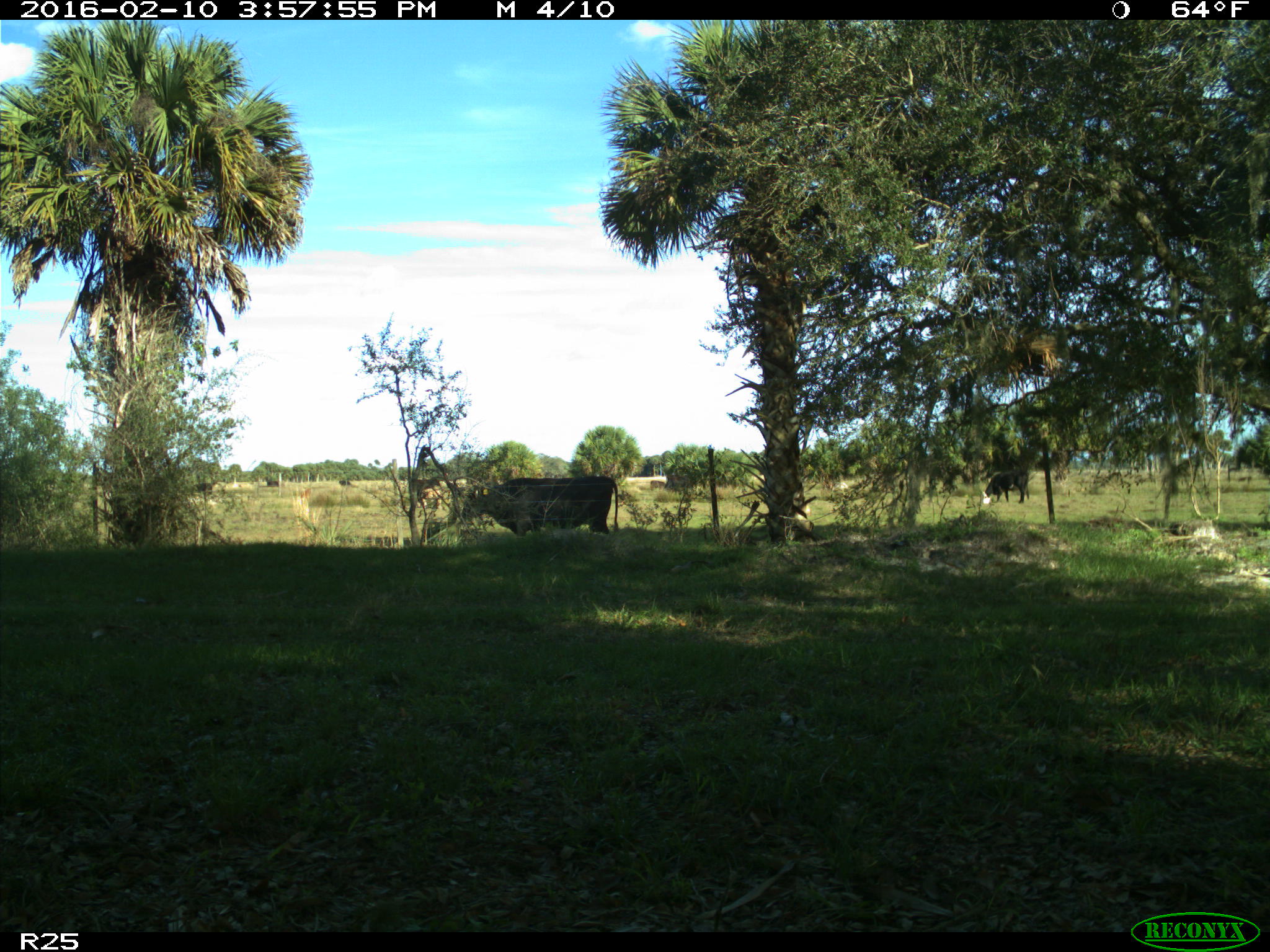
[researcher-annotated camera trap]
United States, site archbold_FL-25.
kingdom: Animalia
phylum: Chordata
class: Mammalia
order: Artiodactyla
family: Bovidae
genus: Bos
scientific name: Bos taurus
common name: domestic cow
Bos taurus (domestic cow).